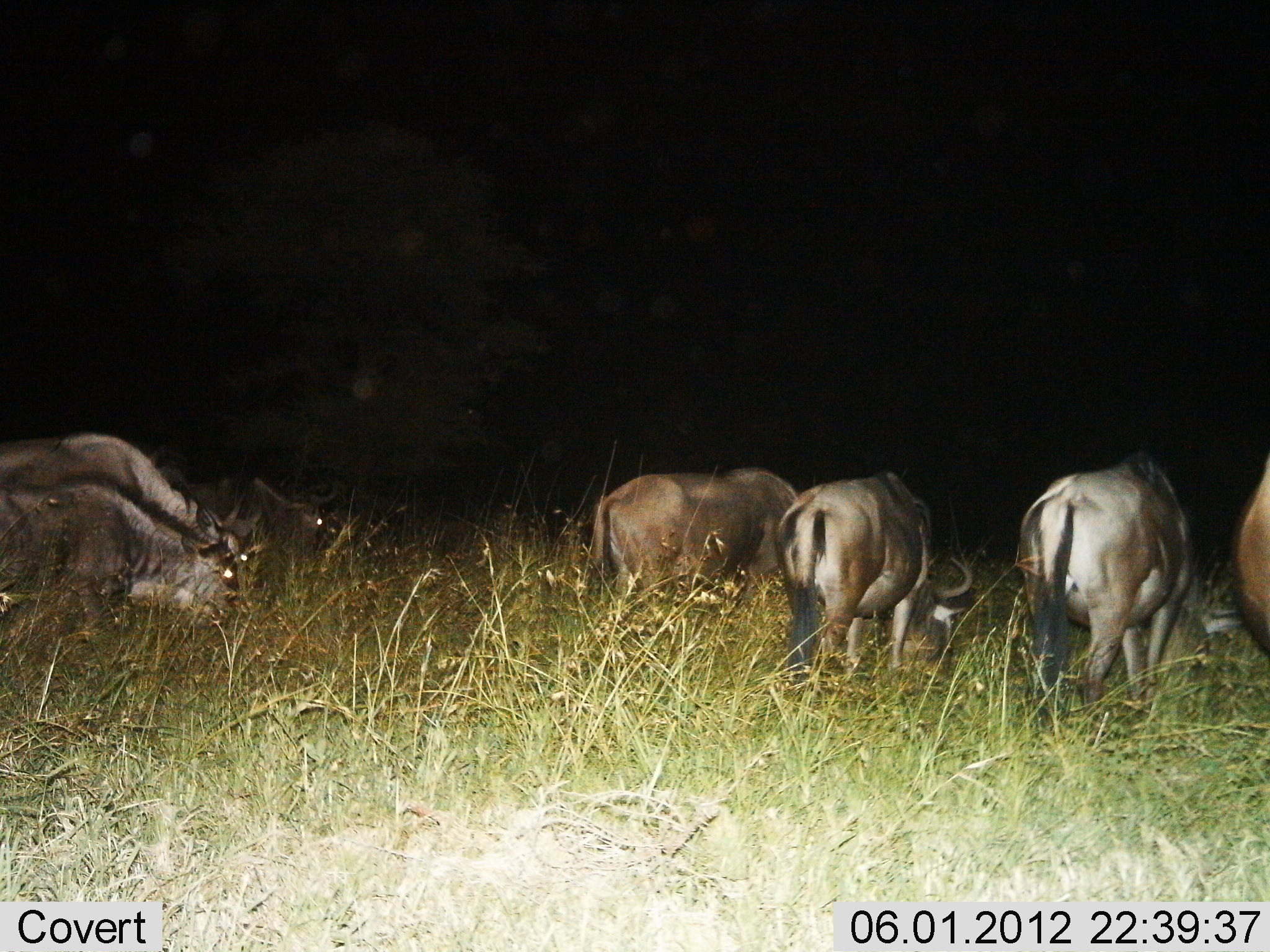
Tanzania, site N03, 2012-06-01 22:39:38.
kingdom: Animalia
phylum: Chordata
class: Mammalia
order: Artiodactyla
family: Bovidae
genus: Connochaetes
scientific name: Connochaetes taurinus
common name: blue wildebeest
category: wildebeest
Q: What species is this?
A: Wildebeest (blue wildebeest) (Connochaetes taurinus).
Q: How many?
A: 7.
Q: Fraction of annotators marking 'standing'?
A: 60%.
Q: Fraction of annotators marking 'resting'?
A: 0%.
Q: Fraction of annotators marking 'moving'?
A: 0%.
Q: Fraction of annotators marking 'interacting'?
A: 0%.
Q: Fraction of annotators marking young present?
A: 0%.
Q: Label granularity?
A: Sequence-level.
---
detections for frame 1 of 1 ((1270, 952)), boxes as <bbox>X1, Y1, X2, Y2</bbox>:
animal: <bbox>1009, 462, 1238, 740</bbox>; <bbox>771, 473, 976, 708</bbox>; <bbox>0, 433, 283, 591</bbox>; <bbox>582, 469, 801, 669</bbox>; <bbox>0, 478, 237, 614</bbox>; <bbox>206, 475, 348, 571</bbox>; <bbox>1239, 456, 1270, 650</bbox>